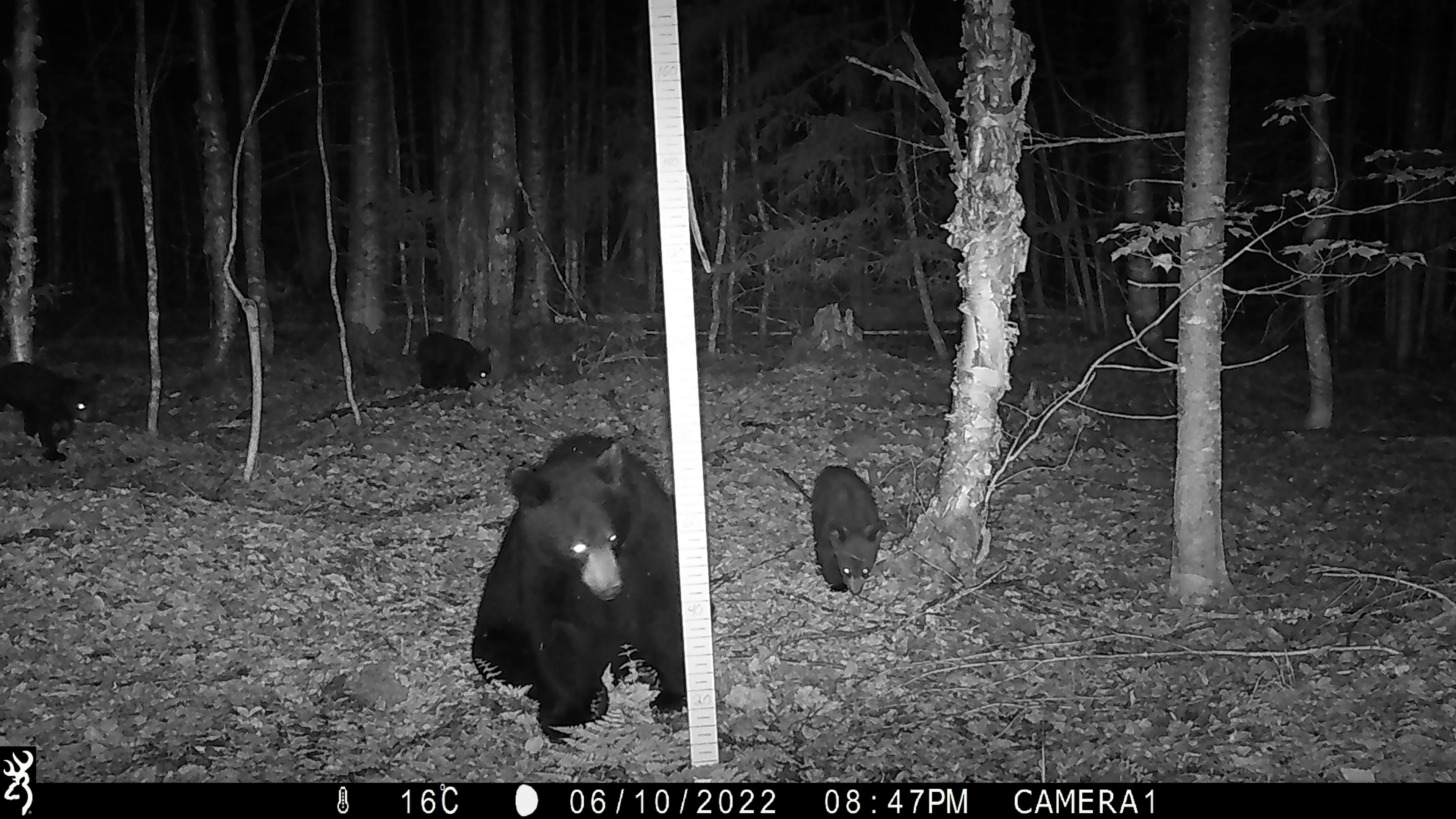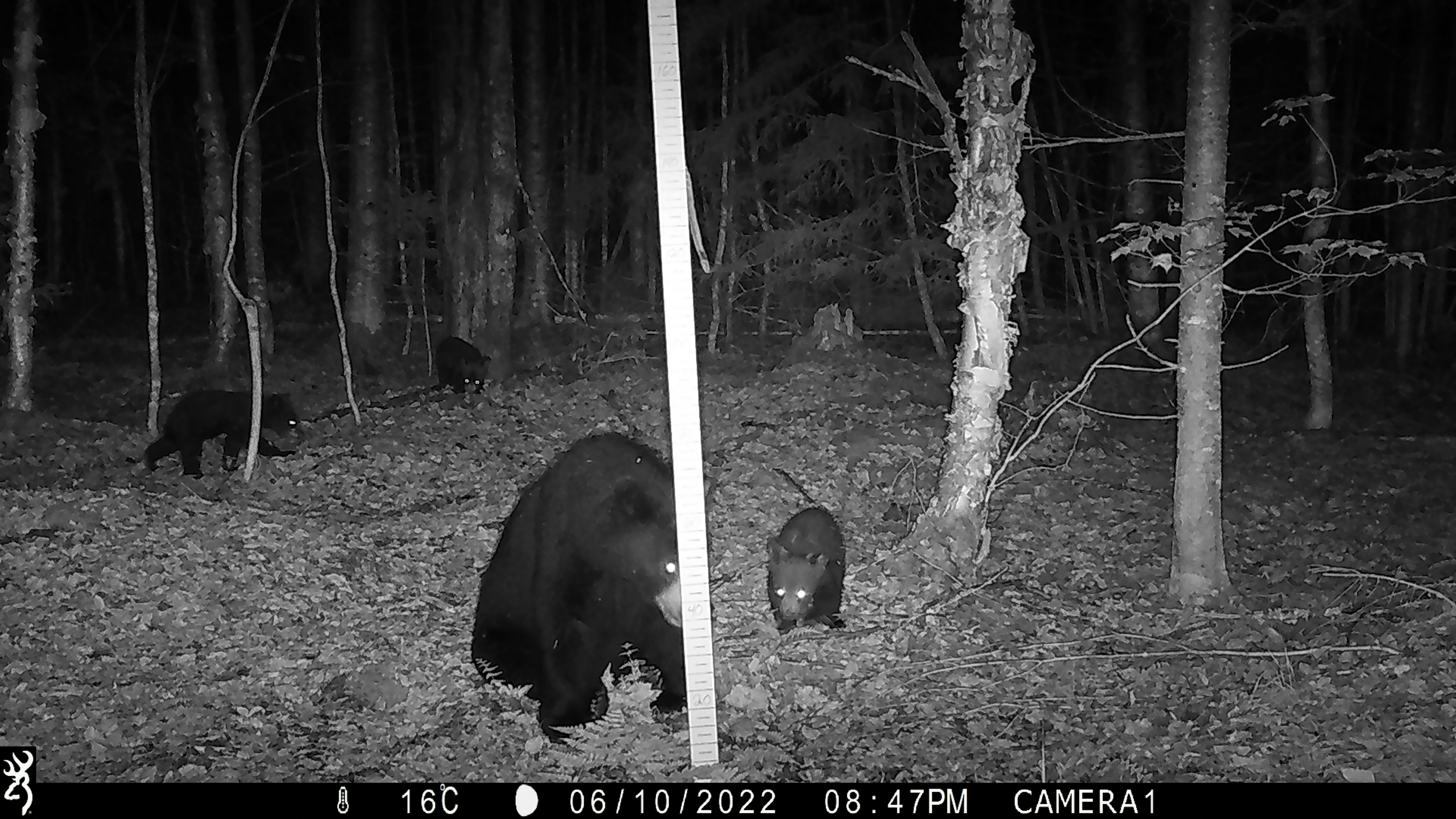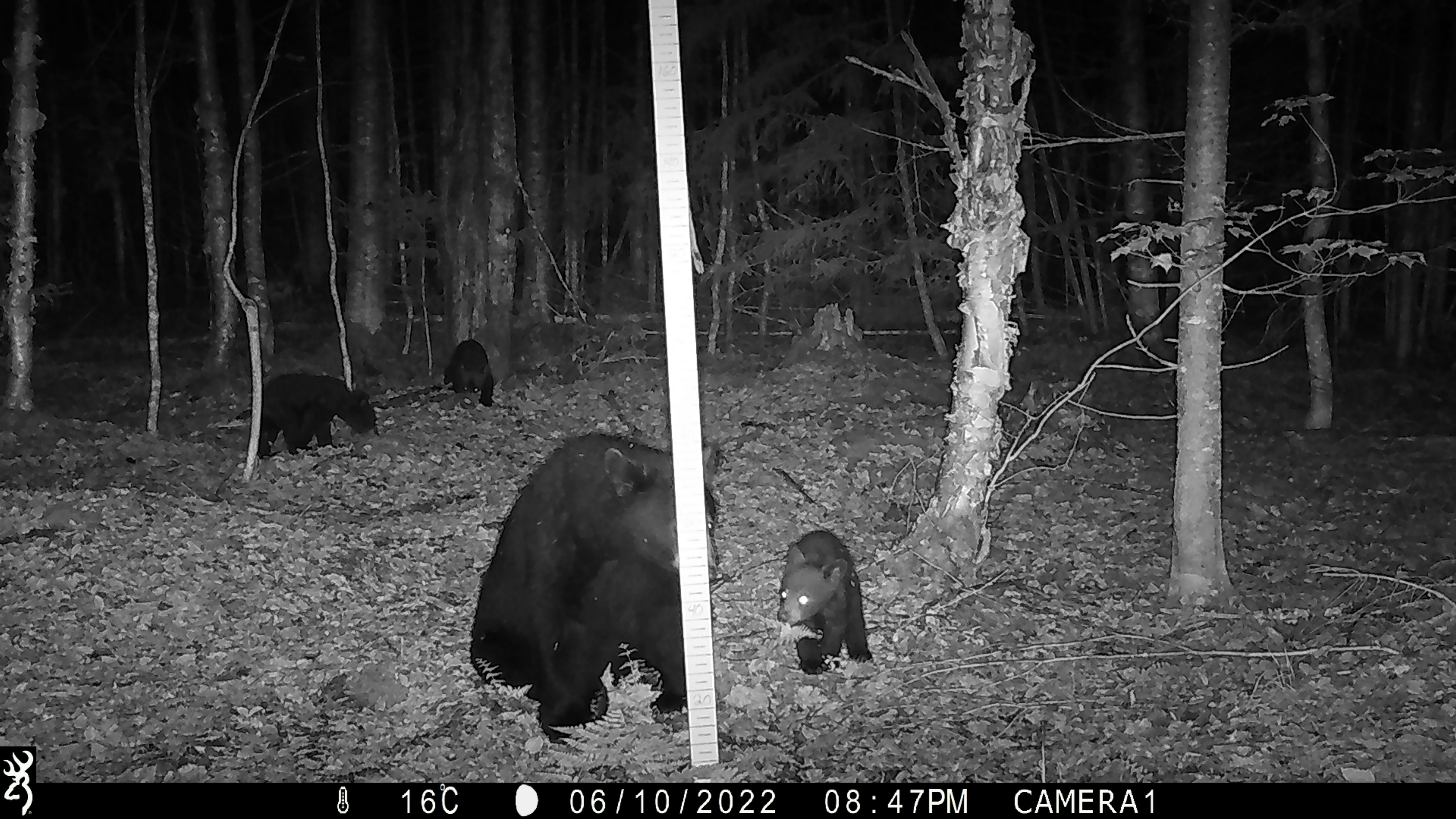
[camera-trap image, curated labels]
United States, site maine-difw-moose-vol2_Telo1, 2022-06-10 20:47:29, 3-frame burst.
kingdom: Animalia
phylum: Chordata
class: Mammalia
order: Carnivora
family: Ursidae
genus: Ursus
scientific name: Ursus americanus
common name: black bear